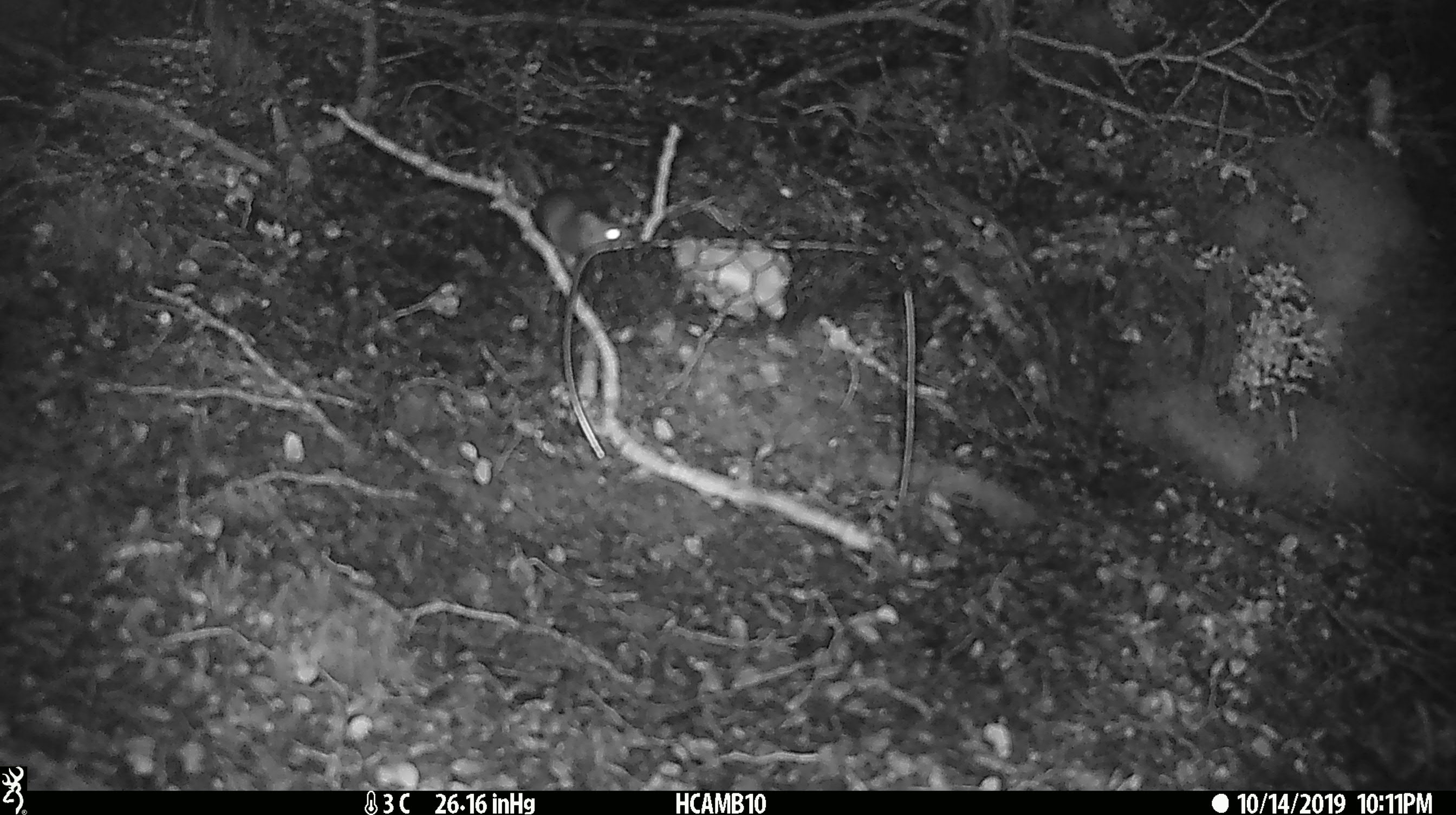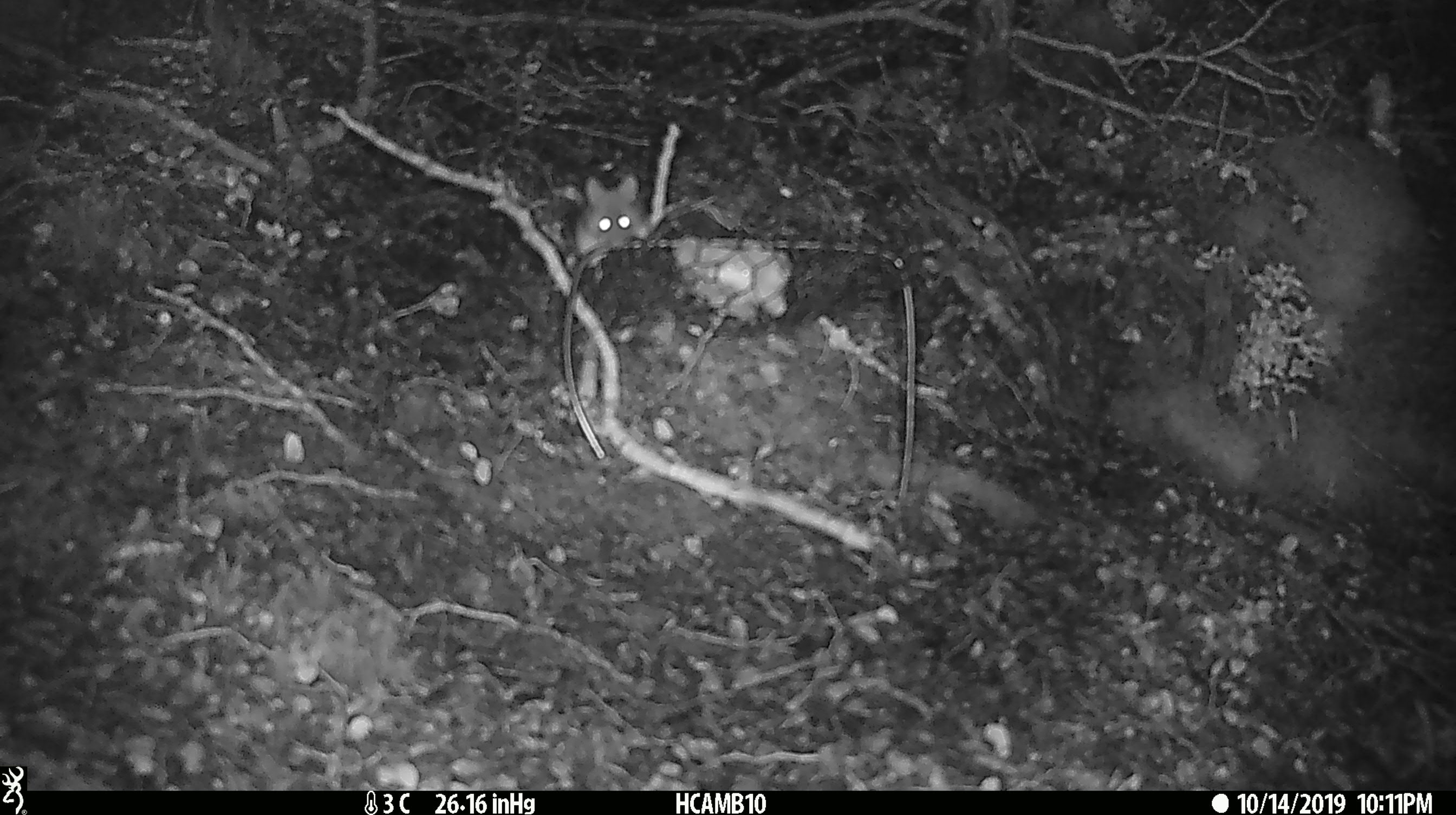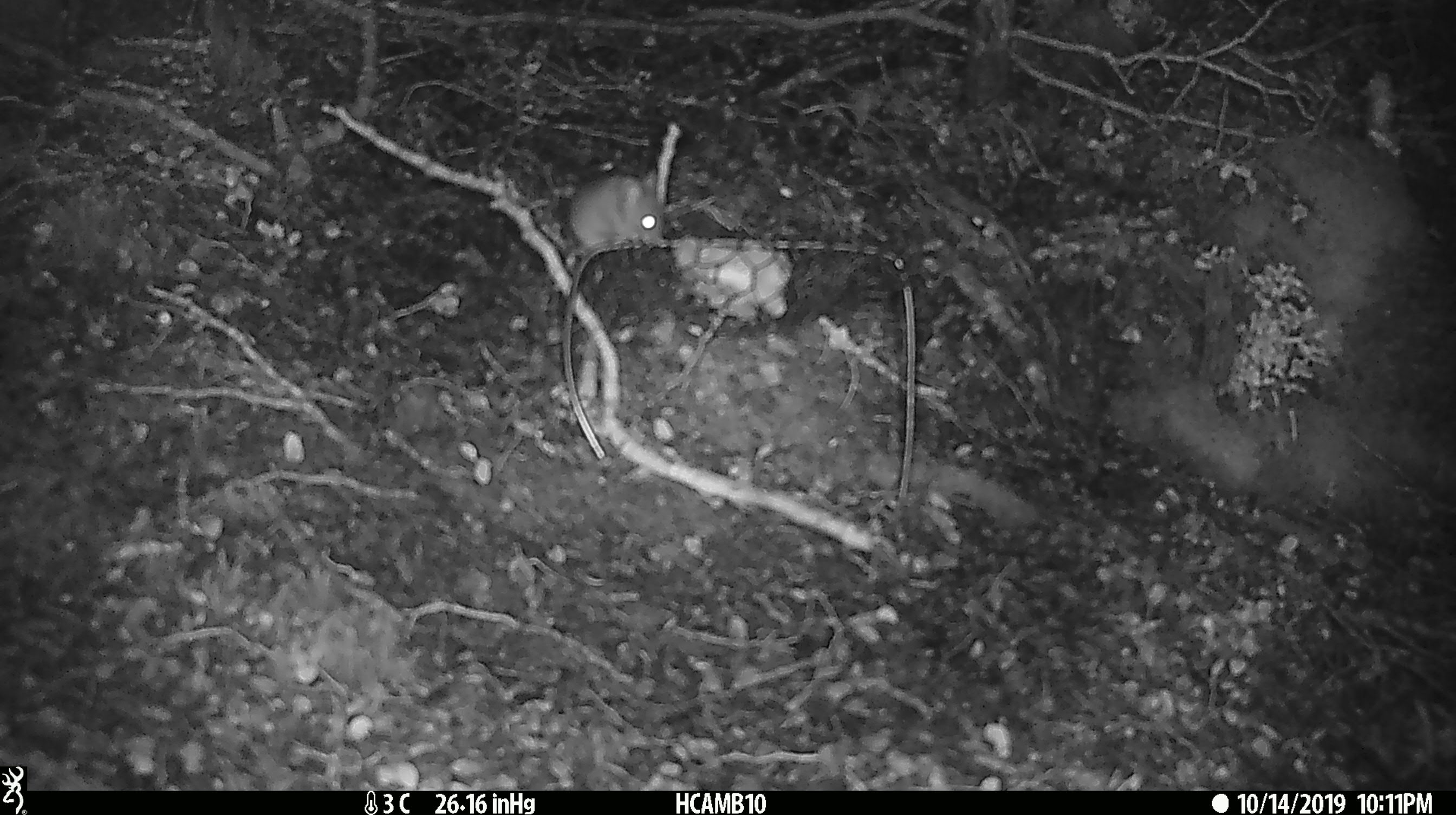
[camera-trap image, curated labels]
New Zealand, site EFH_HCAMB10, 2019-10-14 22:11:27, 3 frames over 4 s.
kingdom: Animalia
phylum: Chordata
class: Mammalia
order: Rodentia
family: Muridae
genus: Mus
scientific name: Mus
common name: mouse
Mouse (Mus).